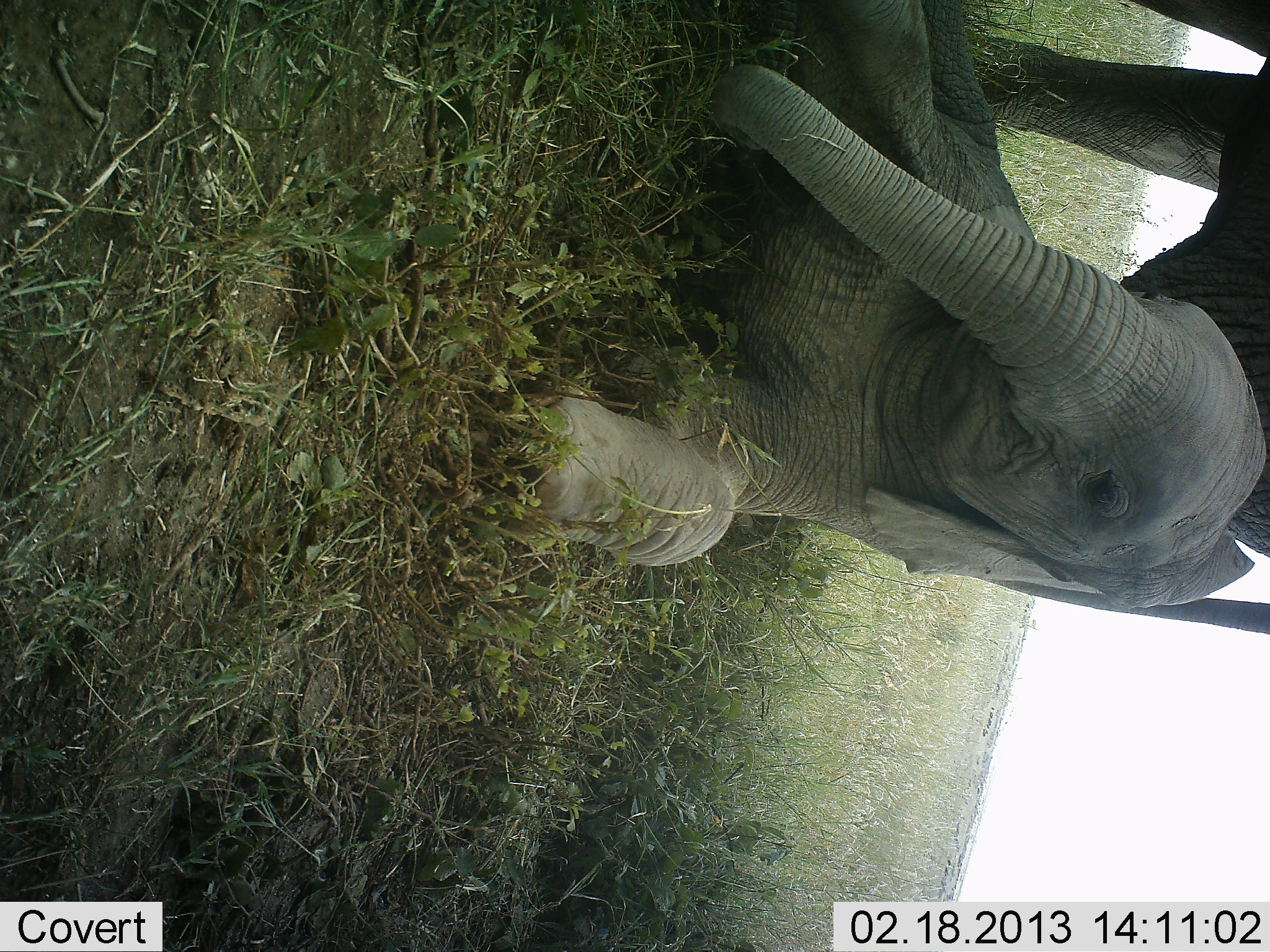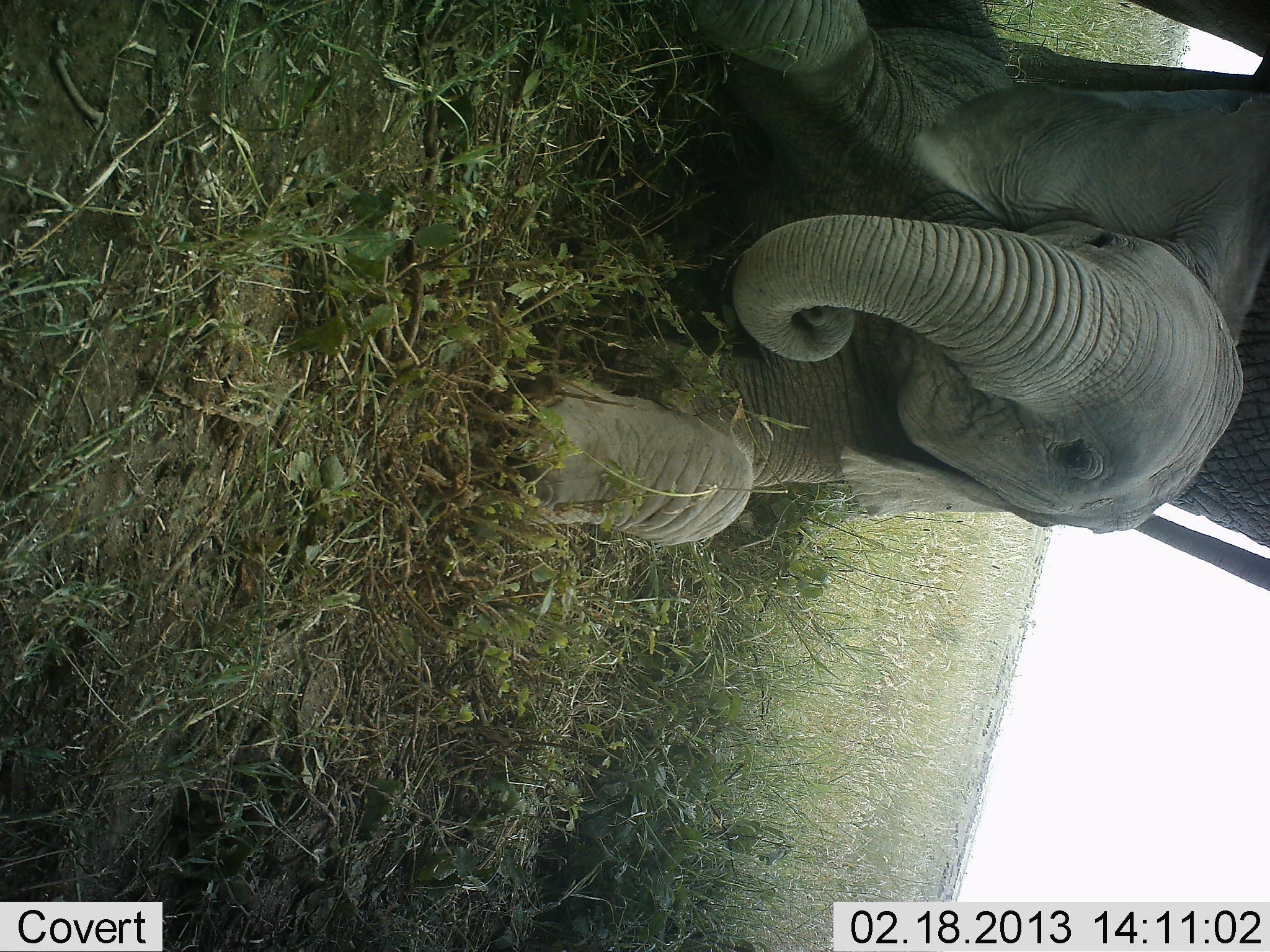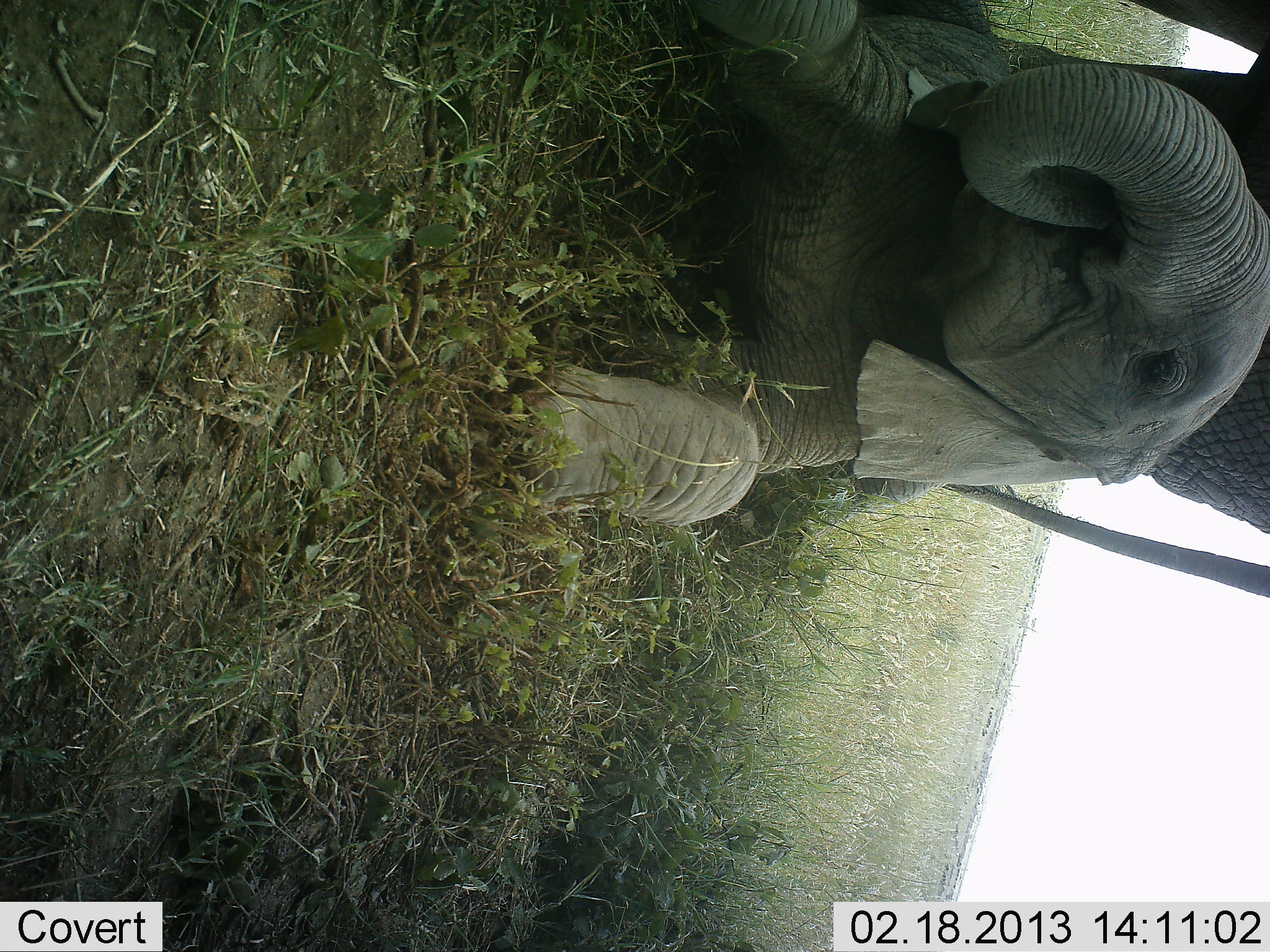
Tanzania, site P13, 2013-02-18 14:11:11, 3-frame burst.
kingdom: Animalia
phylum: Chordata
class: Mammalia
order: Proboscidea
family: Elephantidae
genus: Loxodonta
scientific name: Loxodonta africana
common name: african bush elephant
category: elephant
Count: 2.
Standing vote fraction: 36%.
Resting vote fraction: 82%.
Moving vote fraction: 7%.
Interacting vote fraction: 11%.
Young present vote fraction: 79%.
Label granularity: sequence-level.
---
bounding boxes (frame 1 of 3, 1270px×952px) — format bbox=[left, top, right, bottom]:
animal: bbox=[510, 0, 1270, 661]; bbox=[961, 2, 1269, 648]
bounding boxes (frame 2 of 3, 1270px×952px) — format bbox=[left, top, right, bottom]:
animal: bbox=[495, 0, 1245, 566]; bbox=[1001, 0, 1270, 590]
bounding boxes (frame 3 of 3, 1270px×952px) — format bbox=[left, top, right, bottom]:
animal: bbox=[522, 0, 1270, 552]; bbox=[876, 0, 1270, 599]